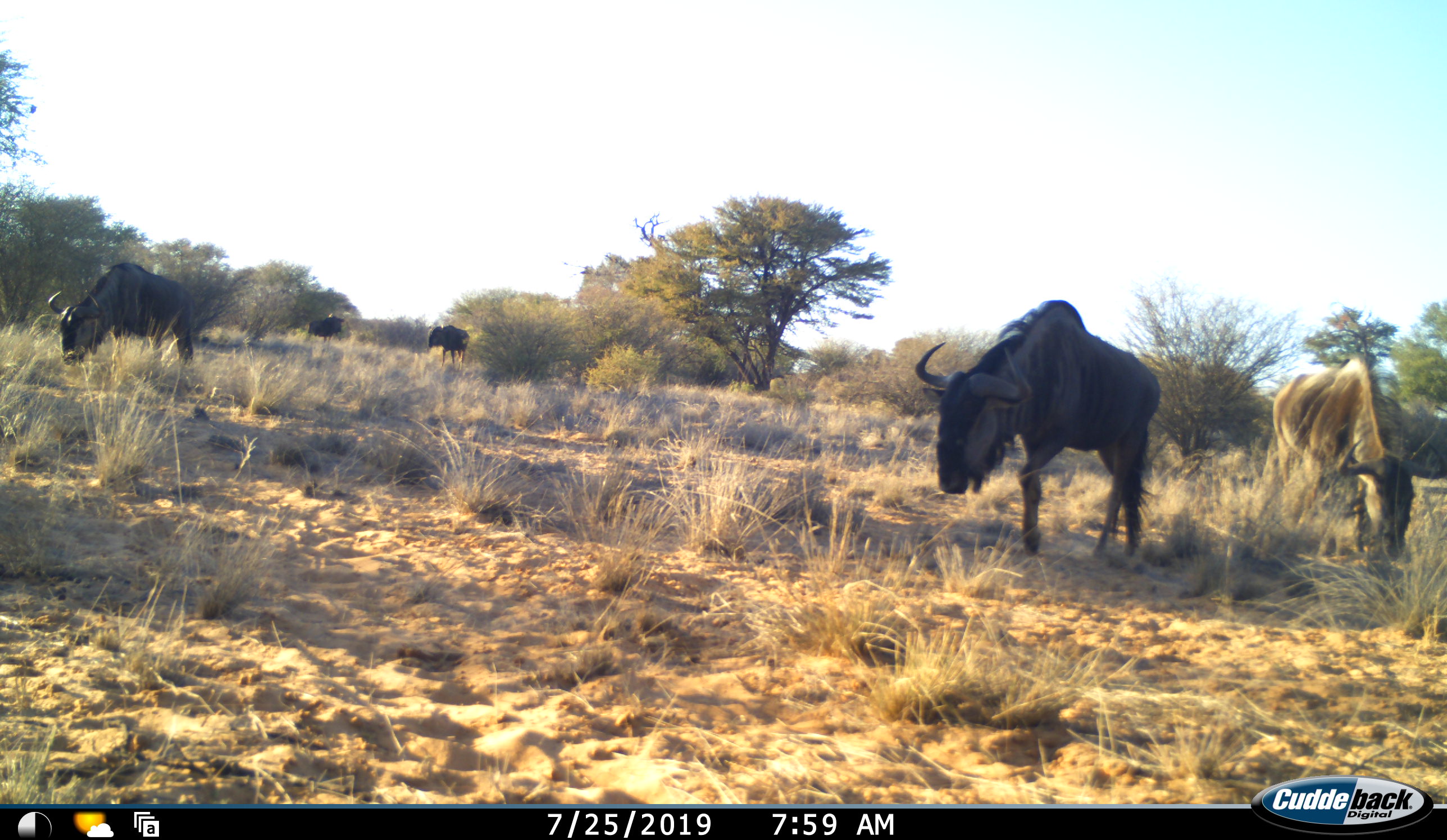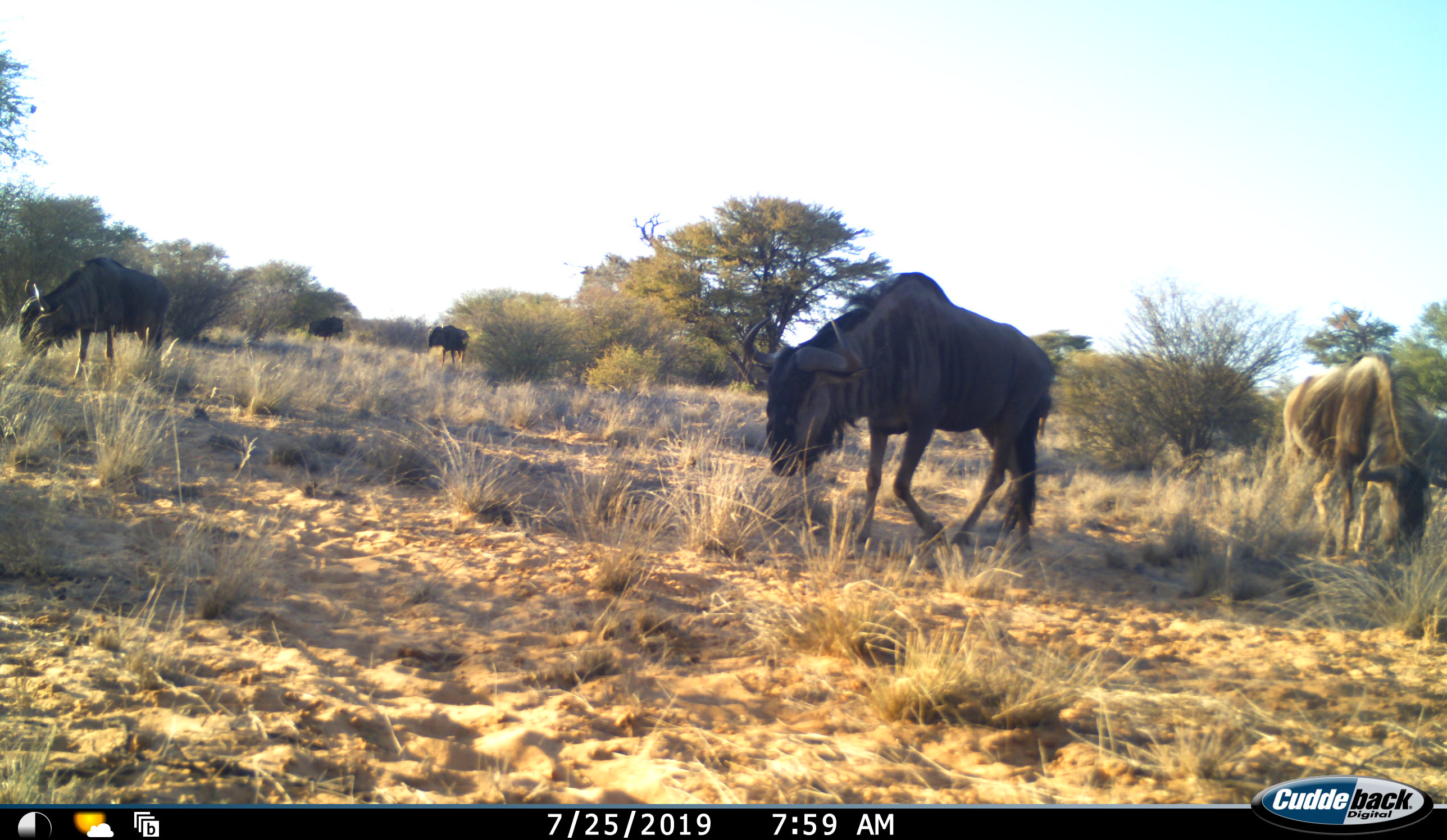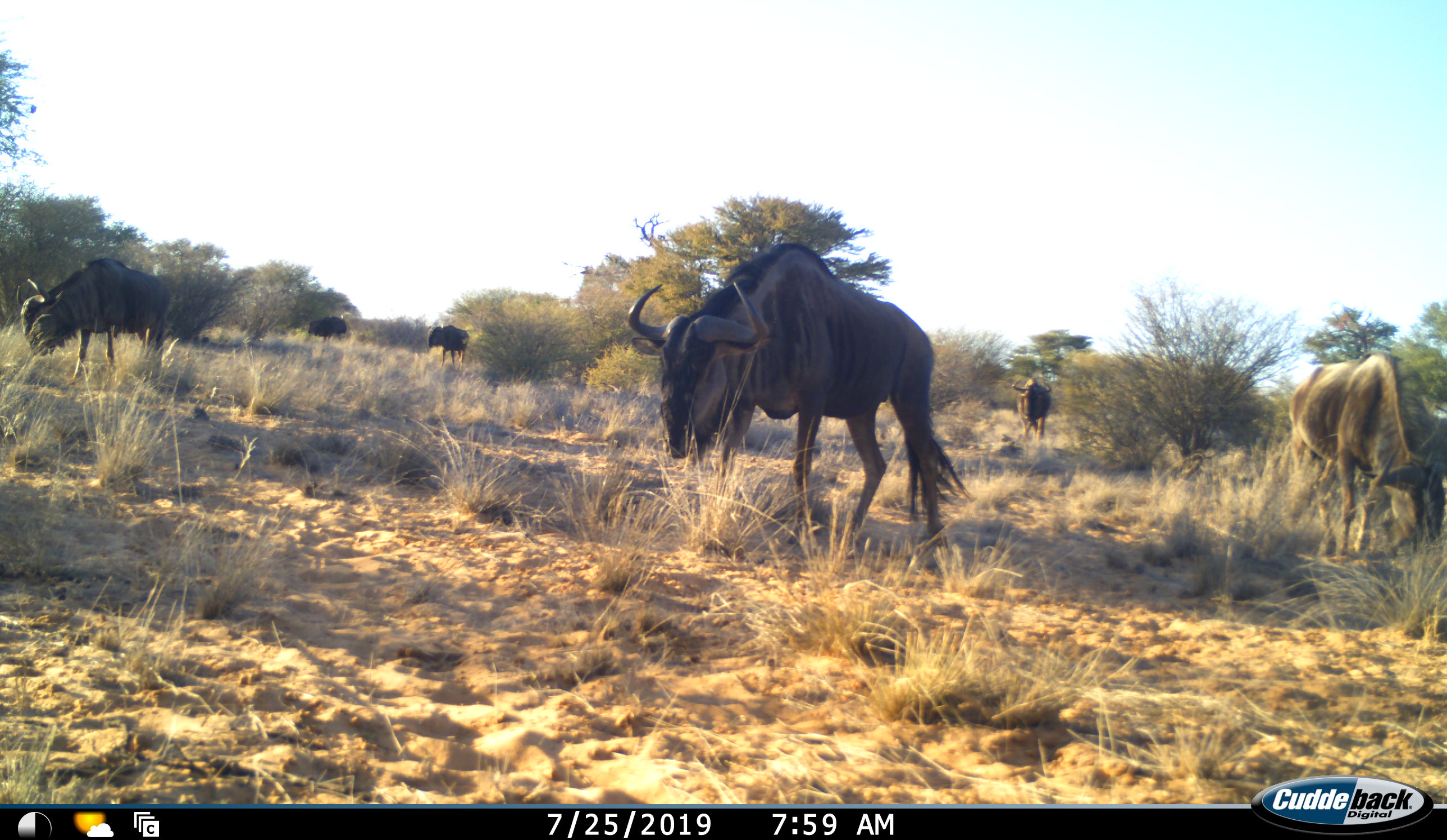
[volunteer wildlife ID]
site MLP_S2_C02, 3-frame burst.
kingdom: Animalia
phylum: Chordata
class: Mammalia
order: Artiodactyla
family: Bovidae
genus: Connochaetes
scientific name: Connochaetes taurinus taurinus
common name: blue wildebeest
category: wildebeestblue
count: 6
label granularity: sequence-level